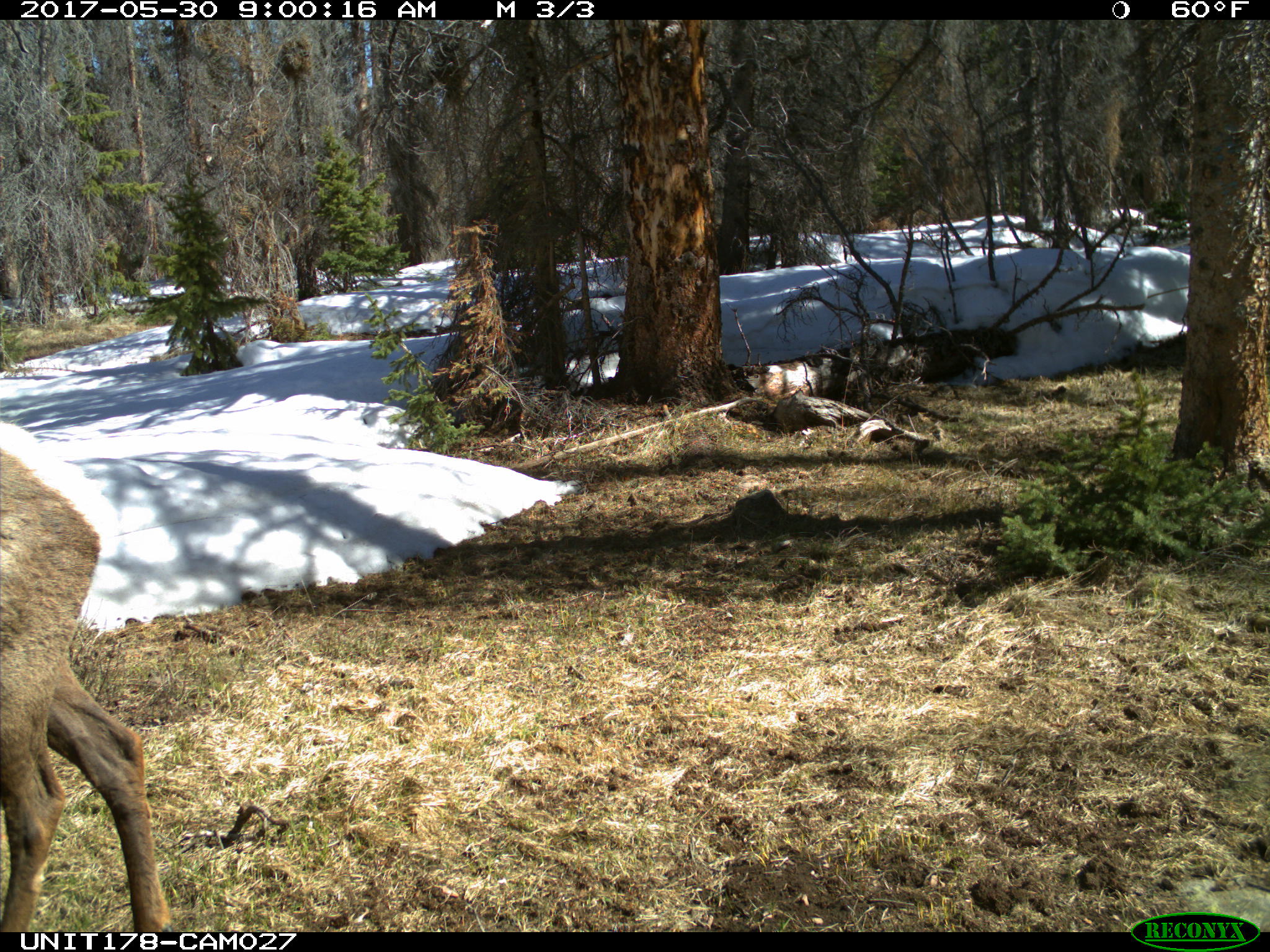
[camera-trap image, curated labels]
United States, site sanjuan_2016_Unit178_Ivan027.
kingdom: Animalia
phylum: Chordata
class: Mammalia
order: Artiodactyla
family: Cervidae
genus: Cervus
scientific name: Cervus elaphus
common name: red deer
Cervus elaphus (red deer).